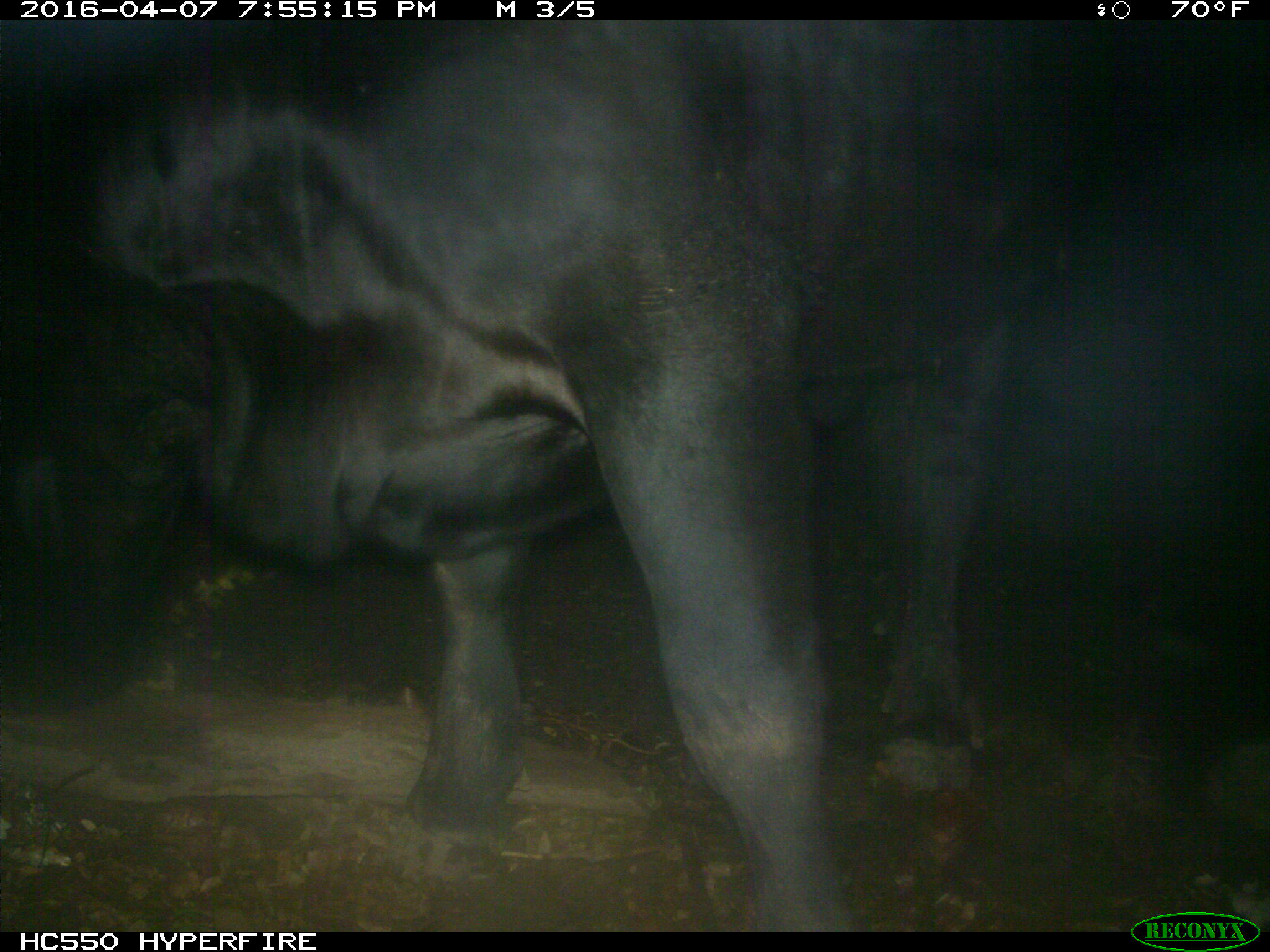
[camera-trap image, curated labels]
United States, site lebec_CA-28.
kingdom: Animalia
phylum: Chordata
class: Mammalia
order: Artiodactyla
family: Bovidae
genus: Bos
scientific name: Bos taurus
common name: domestic cow